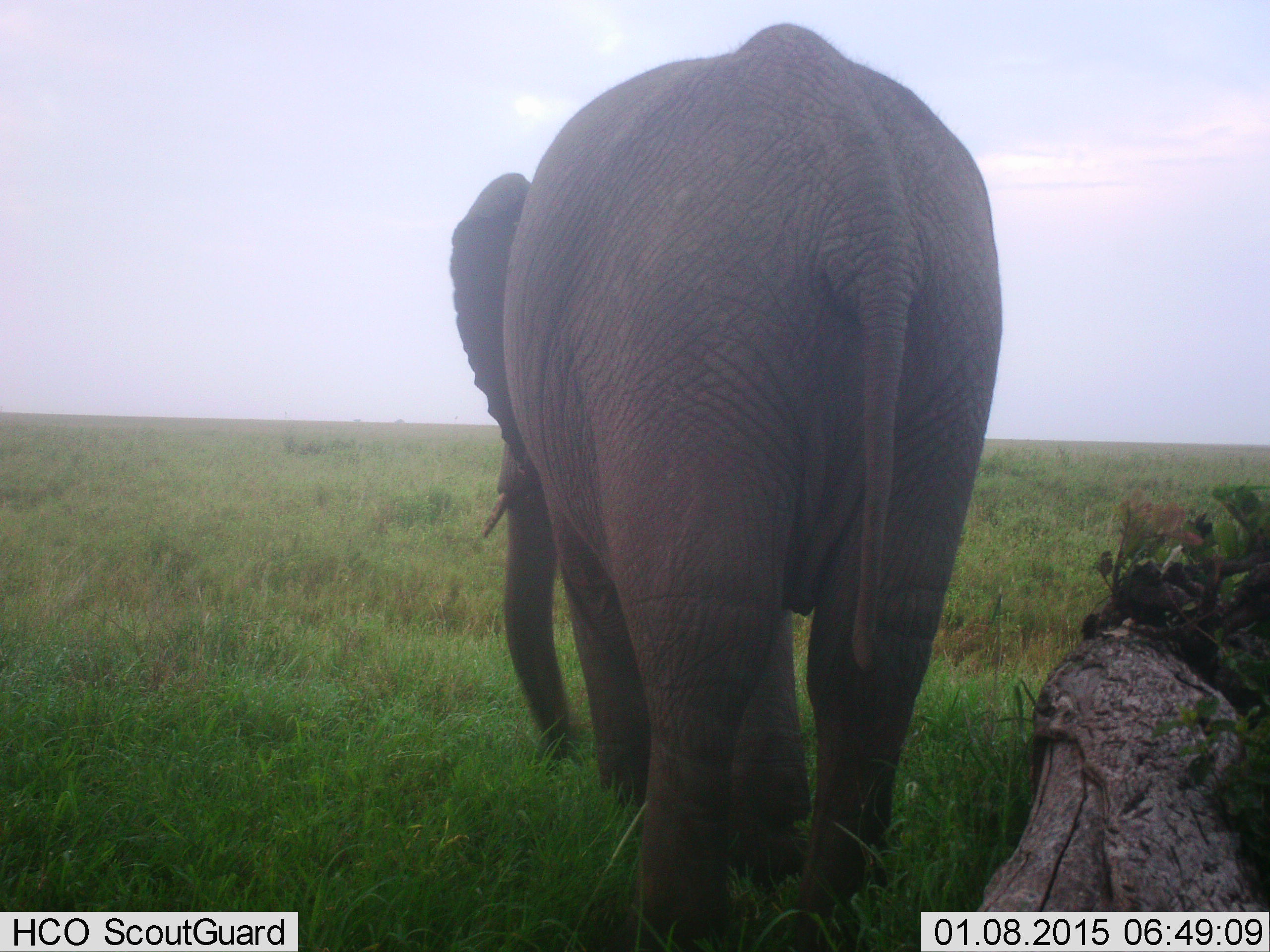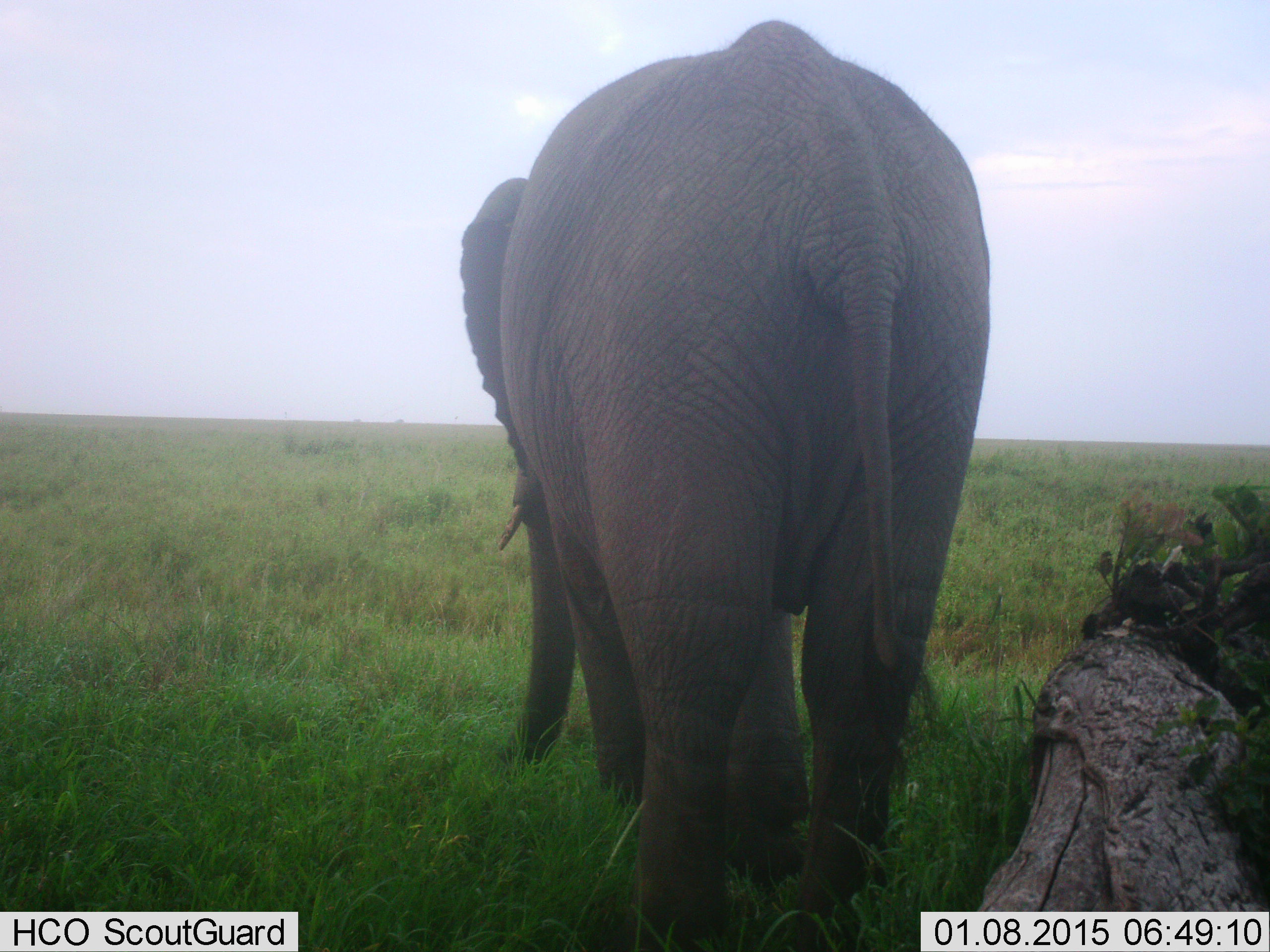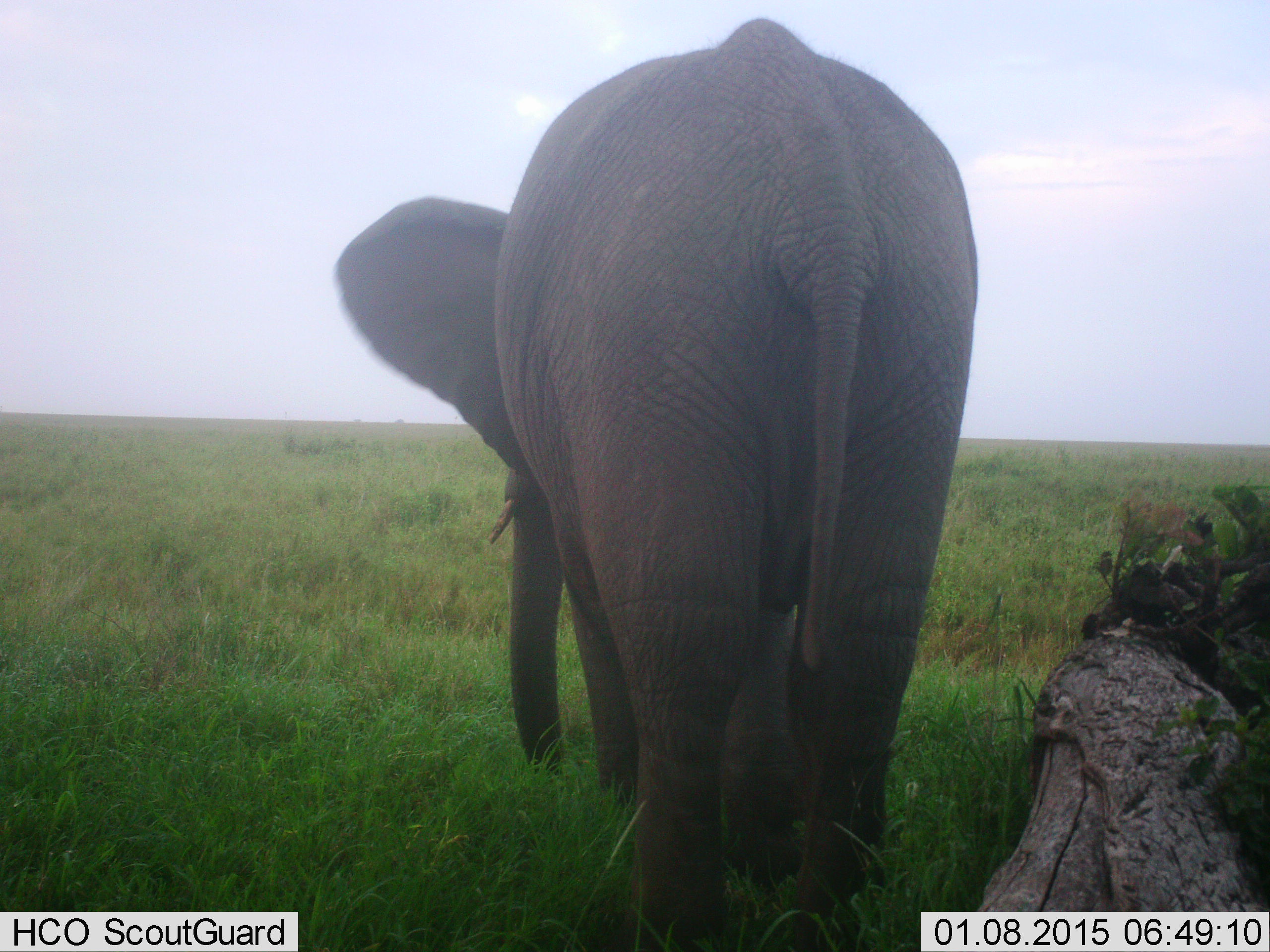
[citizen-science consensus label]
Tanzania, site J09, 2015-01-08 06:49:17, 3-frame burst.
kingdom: Animalia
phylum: Chordata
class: Mammalia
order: Proboscidea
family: Elephantidae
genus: Loxodonta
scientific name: Loxodonta africana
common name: african bush elephant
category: elephant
Elephant (african bush elephant) (Loxodonta africana), count 1. Behavior (volunteer vote fractions): standing 60%, resting 0%, moving 10%, interacting 0%. Young present (vote fraction): 0%. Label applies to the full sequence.